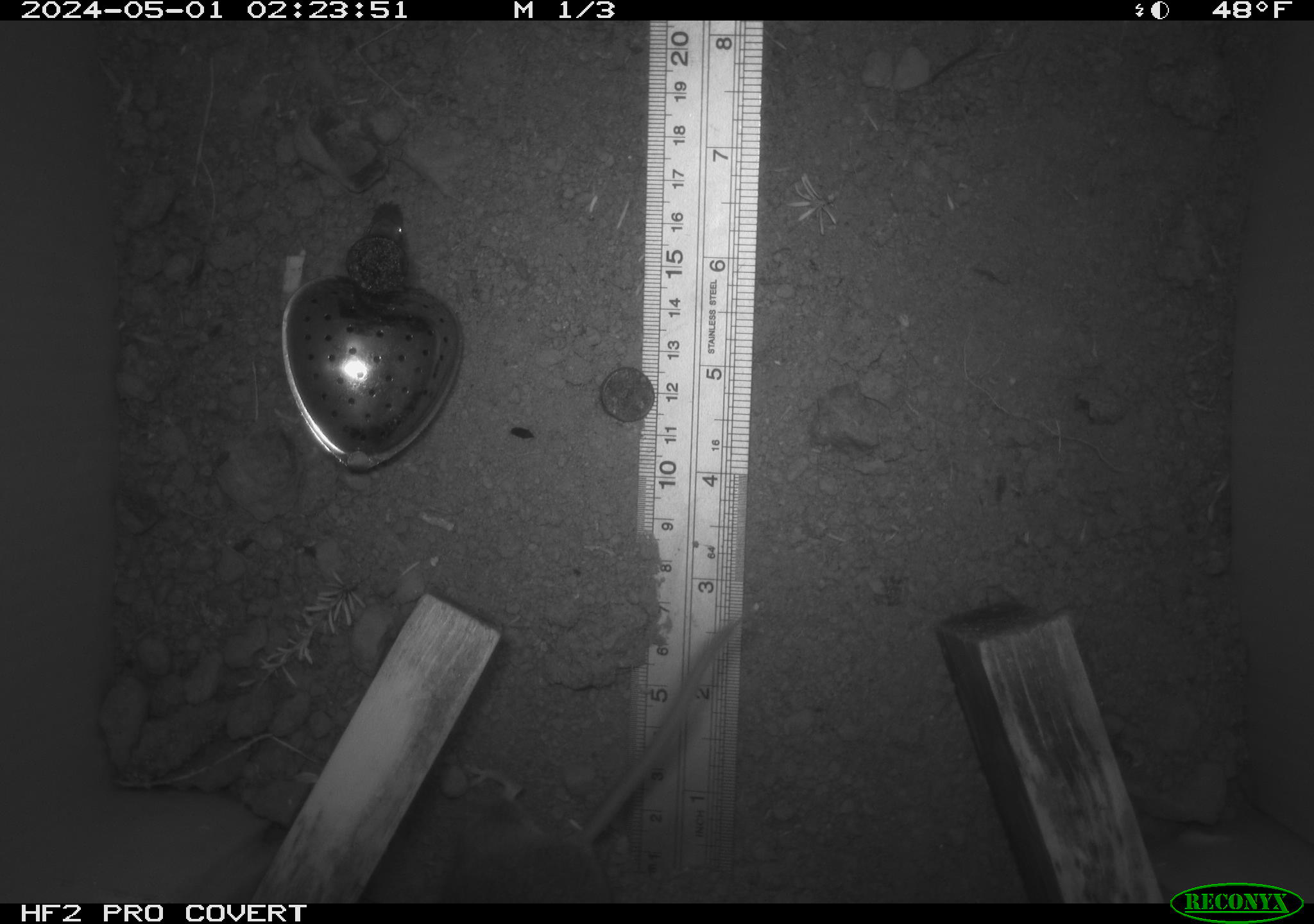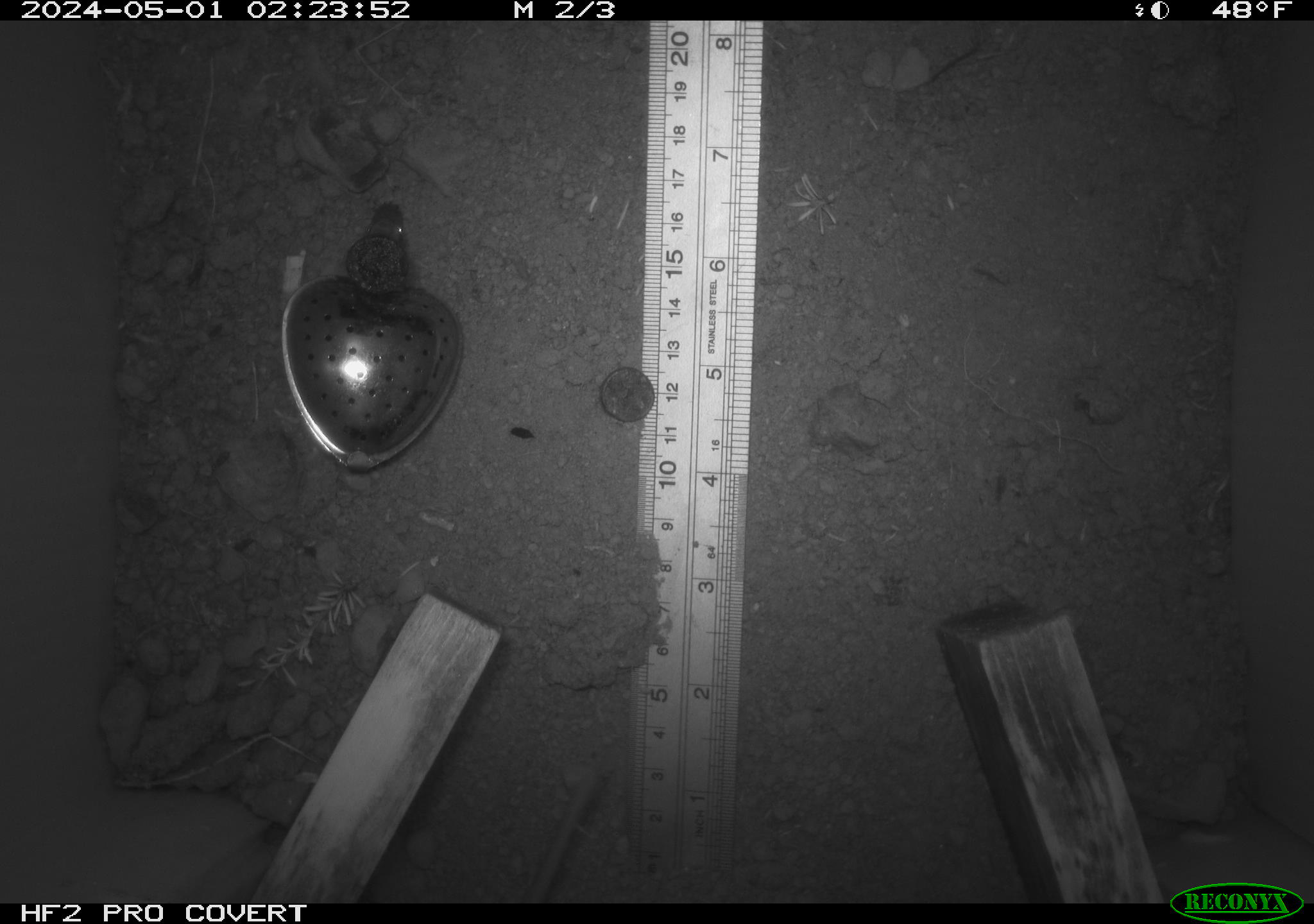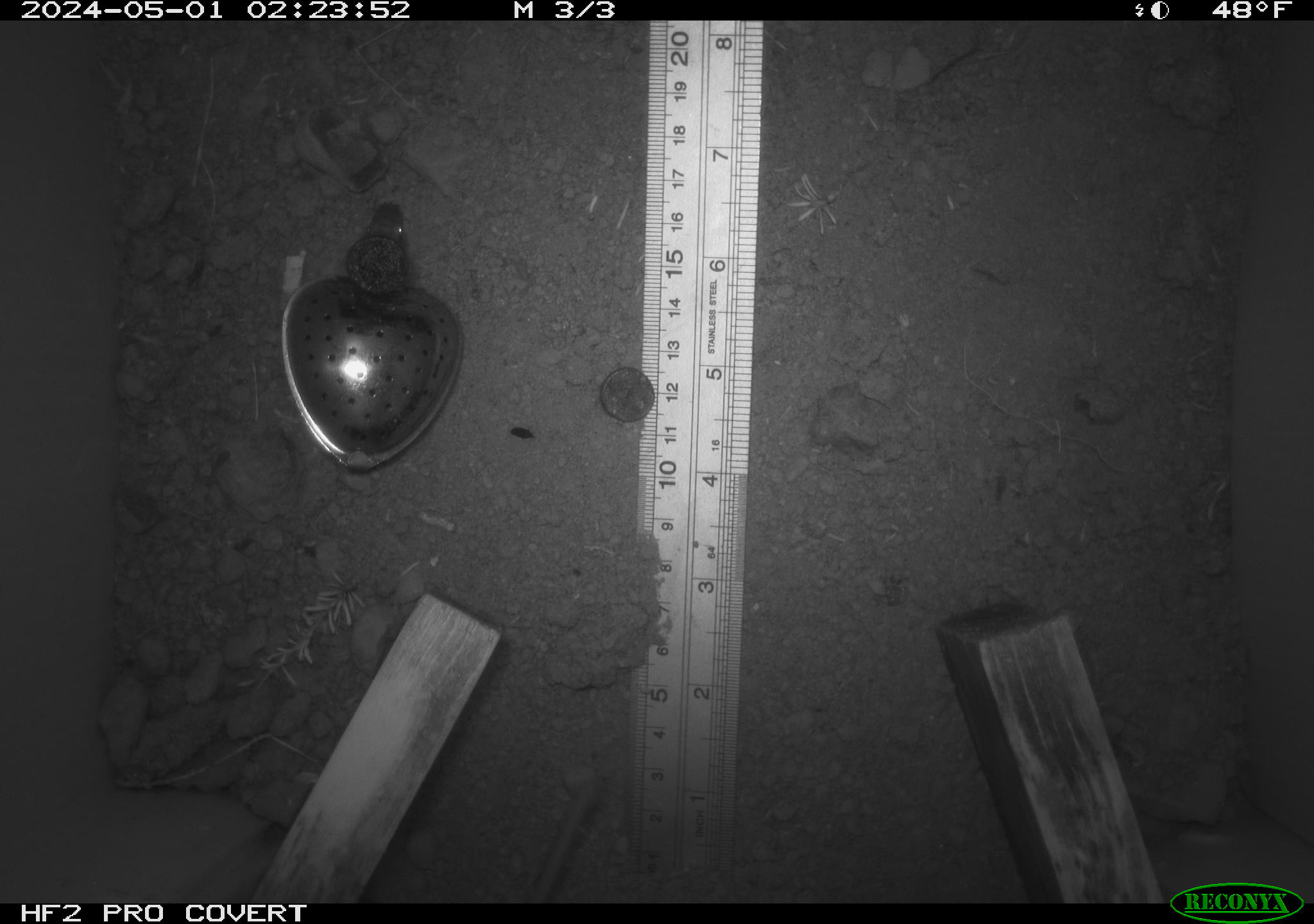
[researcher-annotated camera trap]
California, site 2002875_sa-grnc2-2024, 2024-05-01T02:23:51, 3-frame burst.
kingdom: Animalia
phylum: Chordata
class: Mammalia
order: Rodentia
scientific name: Rodentia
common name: rodent